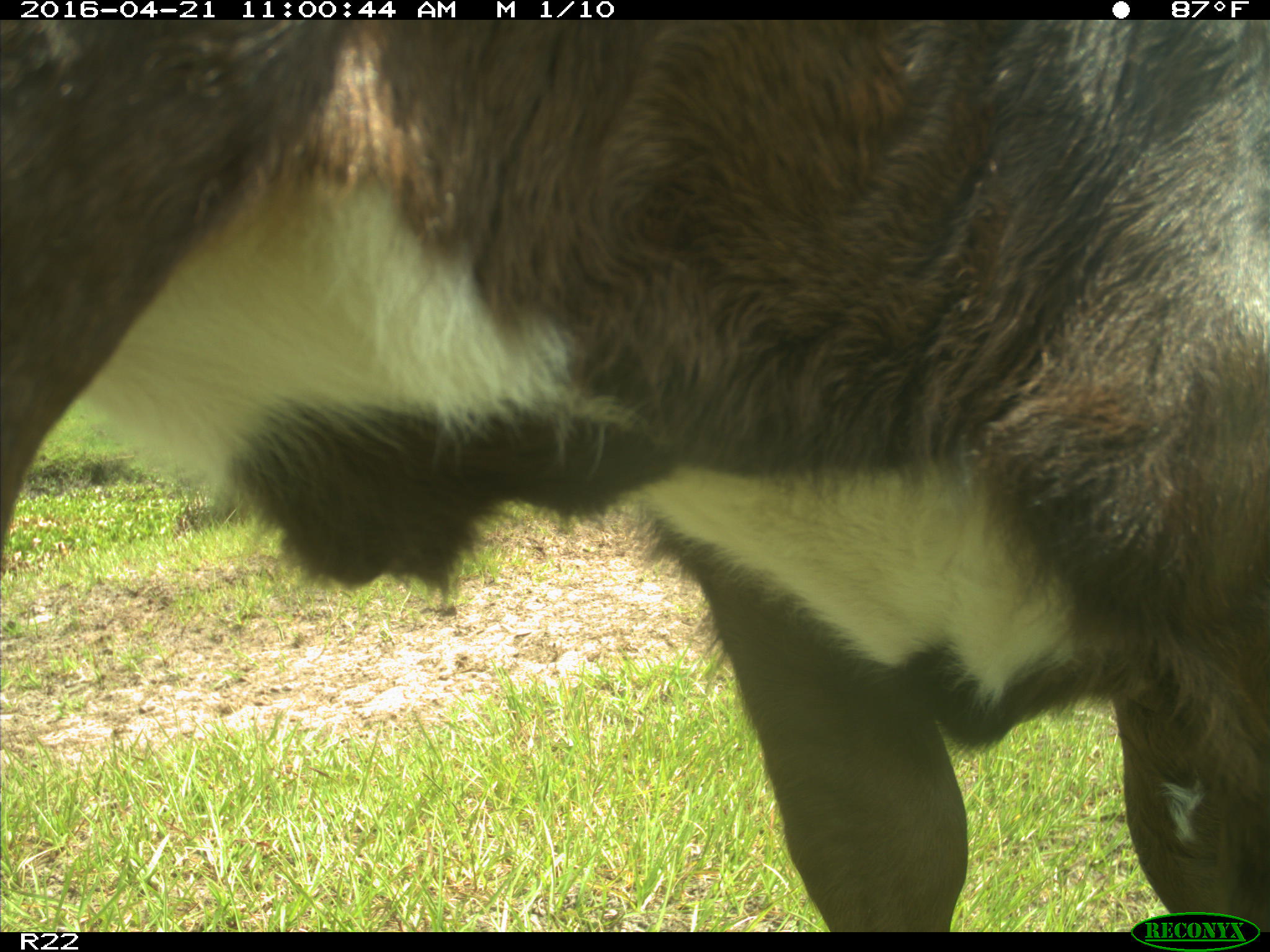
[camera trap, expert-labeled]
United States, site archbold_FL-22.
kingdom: Animalia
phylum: Chordata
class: Mammalia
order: Artiodactyla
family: Bovidae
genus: Bos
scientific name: Bos taurus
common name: domestic cow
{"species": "Bos taurus (domestic cow)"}